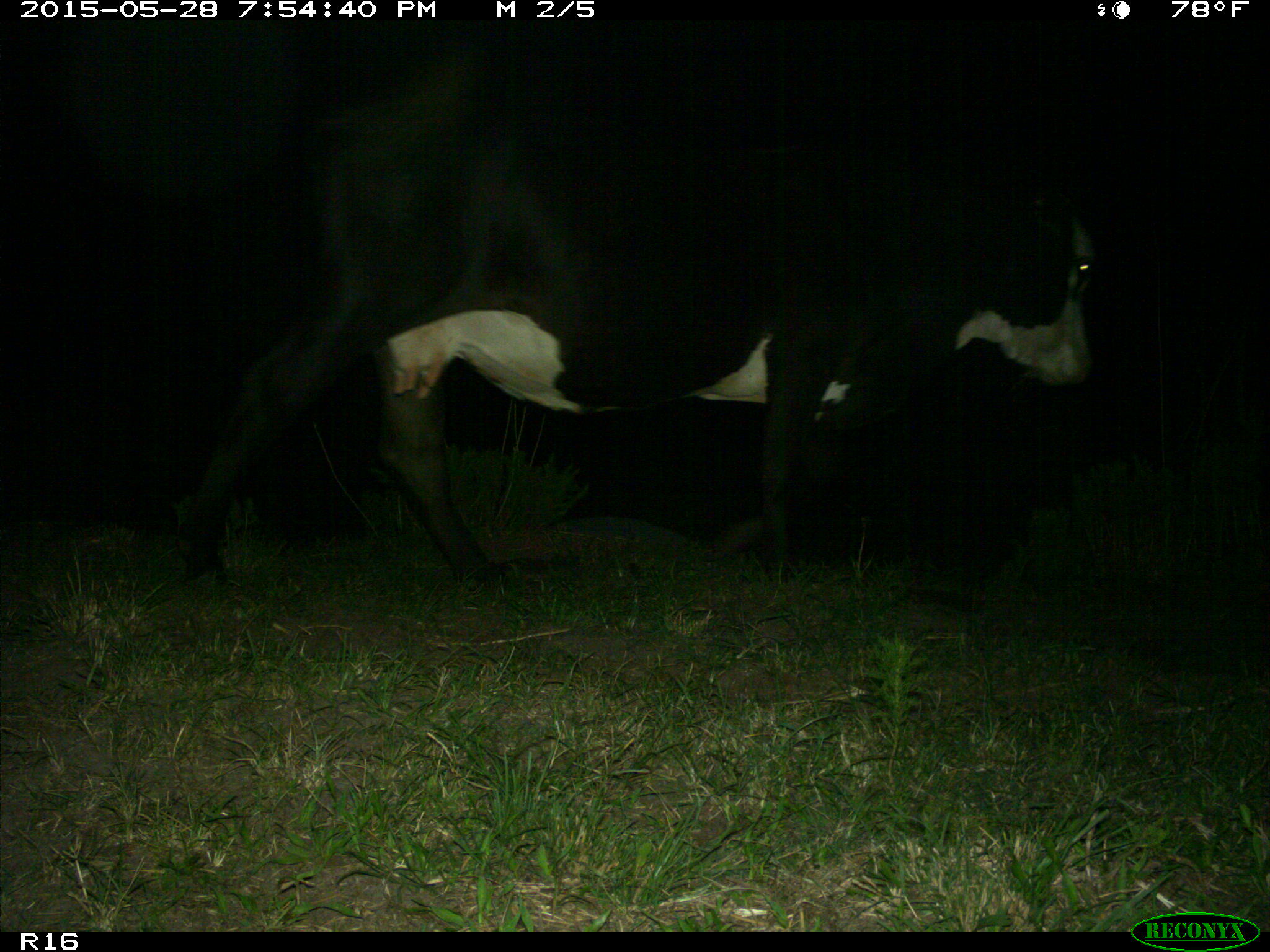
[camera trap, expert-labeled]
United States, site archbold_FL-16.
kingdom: Animalia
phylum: Chordata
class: Mammalia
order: Artiodactyla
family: Bovidae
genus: Bos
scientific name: Bos taurus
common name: domestic cow